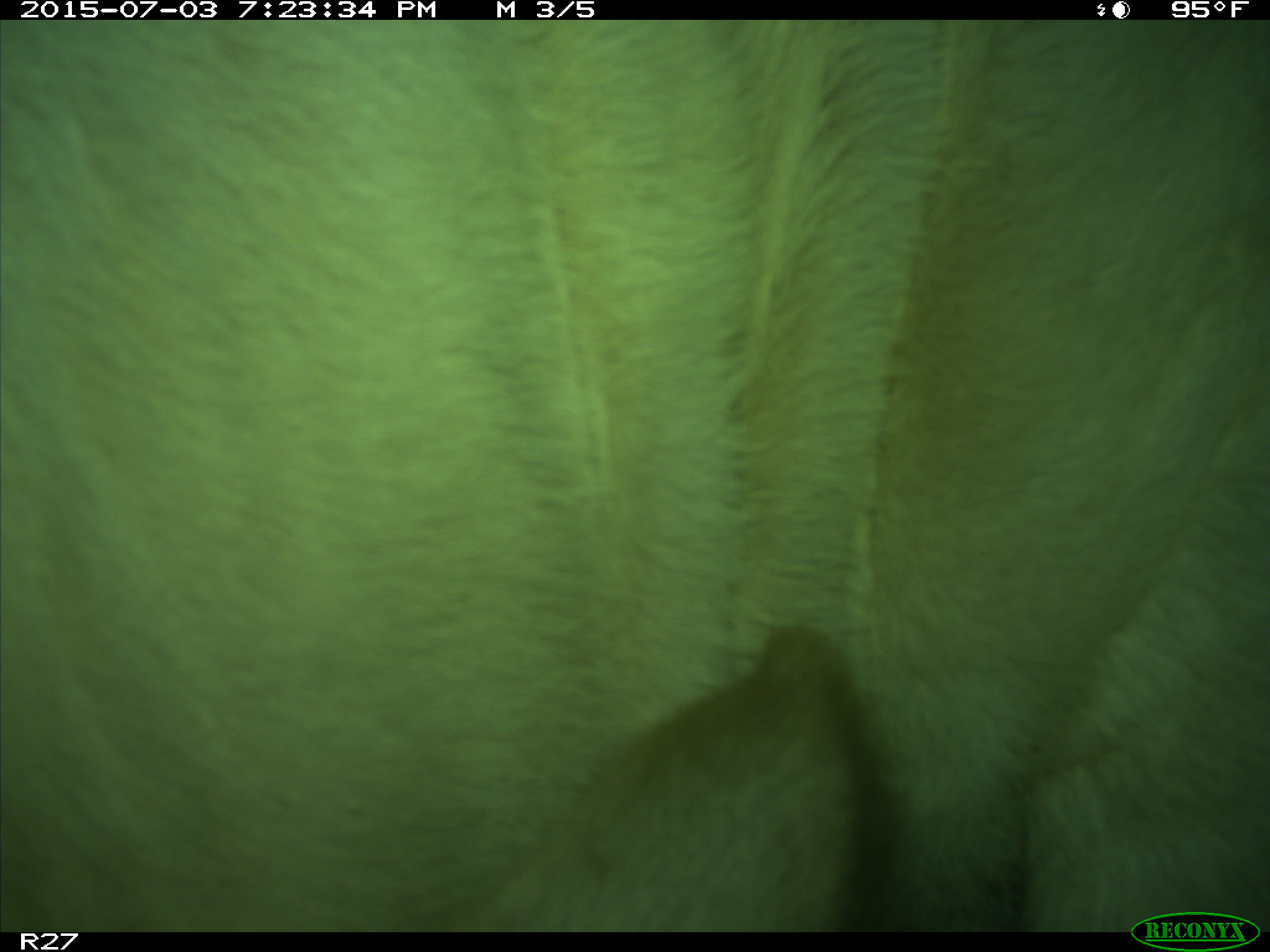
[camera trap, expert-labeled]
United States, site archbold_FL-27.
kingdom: Animalia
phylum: Chordata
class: Mammalia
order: Artiodactyla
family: Bovidae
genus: Bos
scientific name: Bos taurus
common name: domestic cow